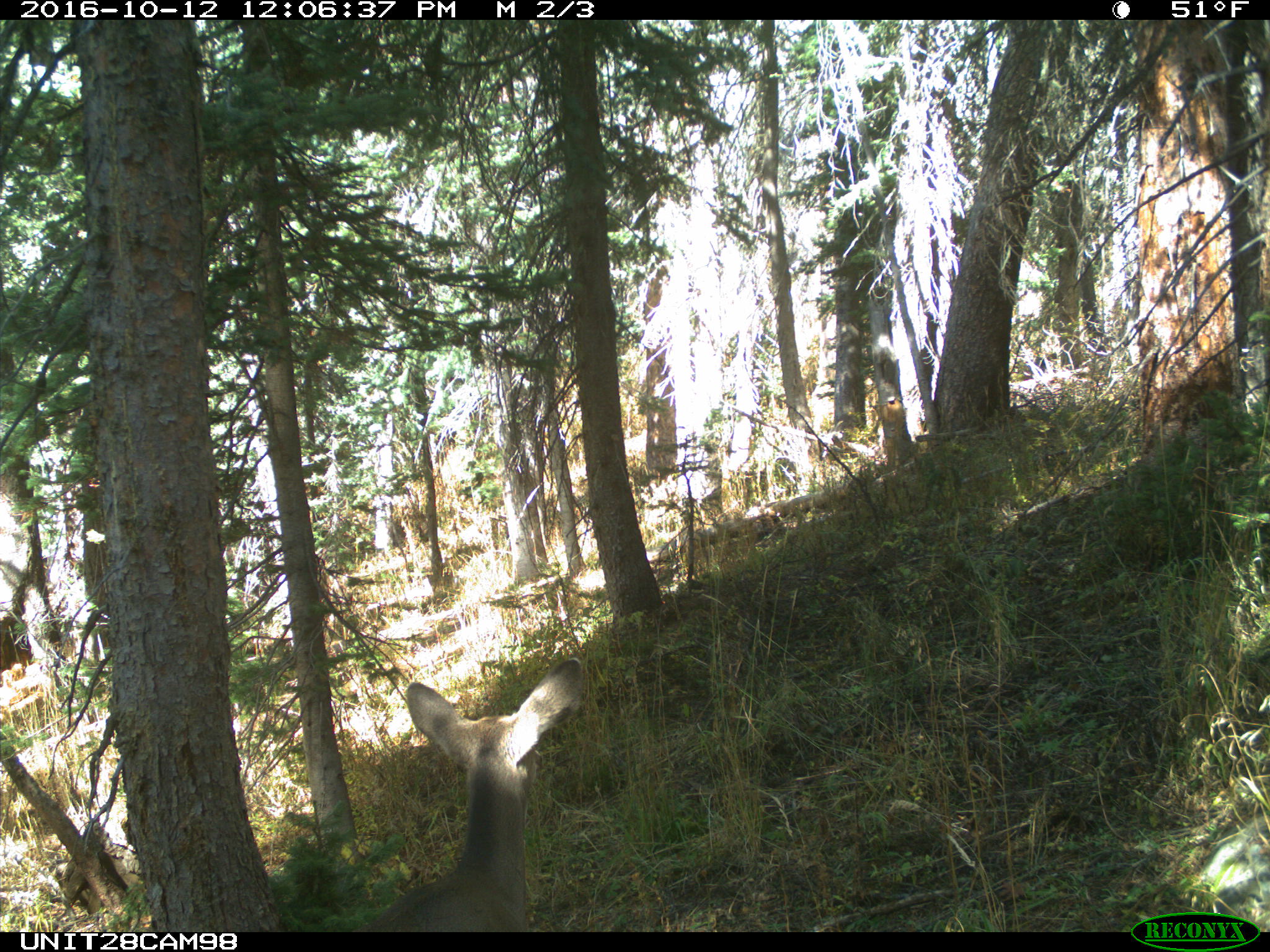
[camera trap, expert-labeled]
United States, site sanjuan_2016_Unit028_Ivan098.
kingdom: Animalia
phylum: Chordata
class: Mammalia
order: Artiodactyla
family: Cervidae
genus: Odocoileus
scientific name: Odocoileus hemionus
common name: mule deer